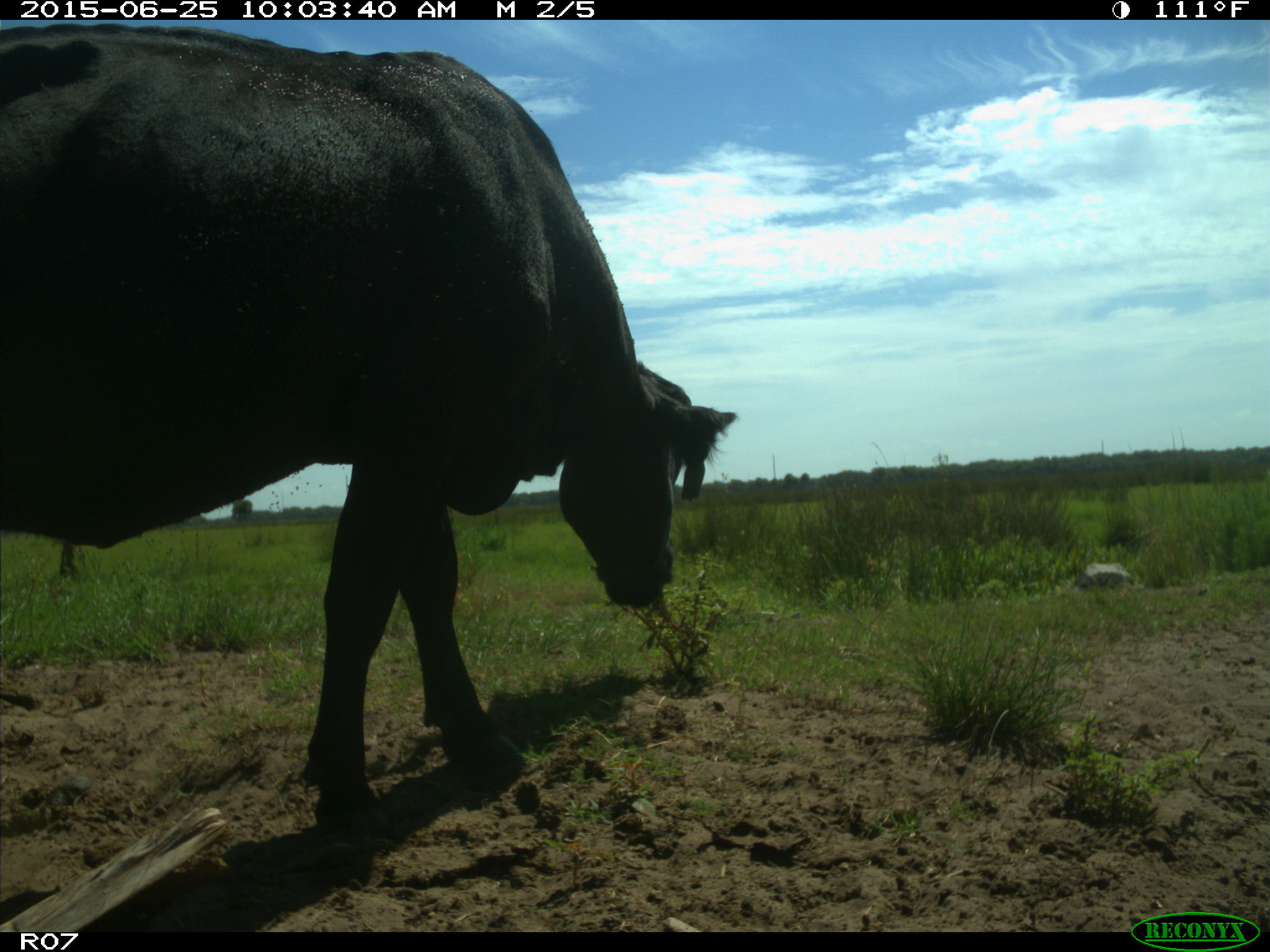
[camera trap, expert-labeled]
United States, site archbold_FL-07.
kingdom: Animalia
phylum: Chordata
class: Mammalia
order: Artiodactyla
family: Bovidae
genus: Bos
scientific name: Bos taurus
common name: domestic cow